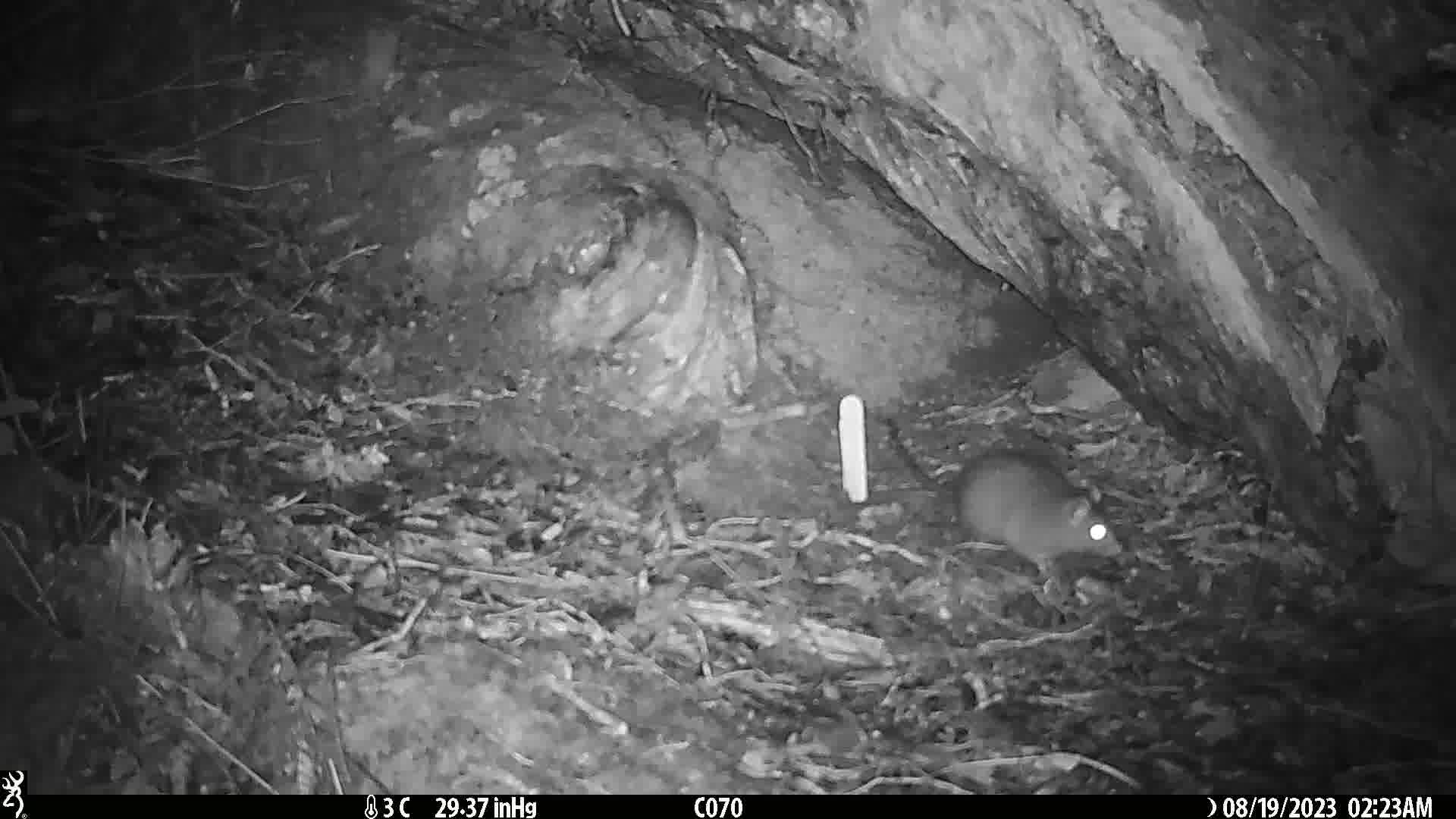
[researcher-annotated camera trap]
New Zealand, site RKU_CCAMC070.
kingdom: Animalia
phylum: Chordata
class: Mammalia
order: Rodentia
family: Muridae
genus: Rattus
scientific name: Rattus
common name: rat